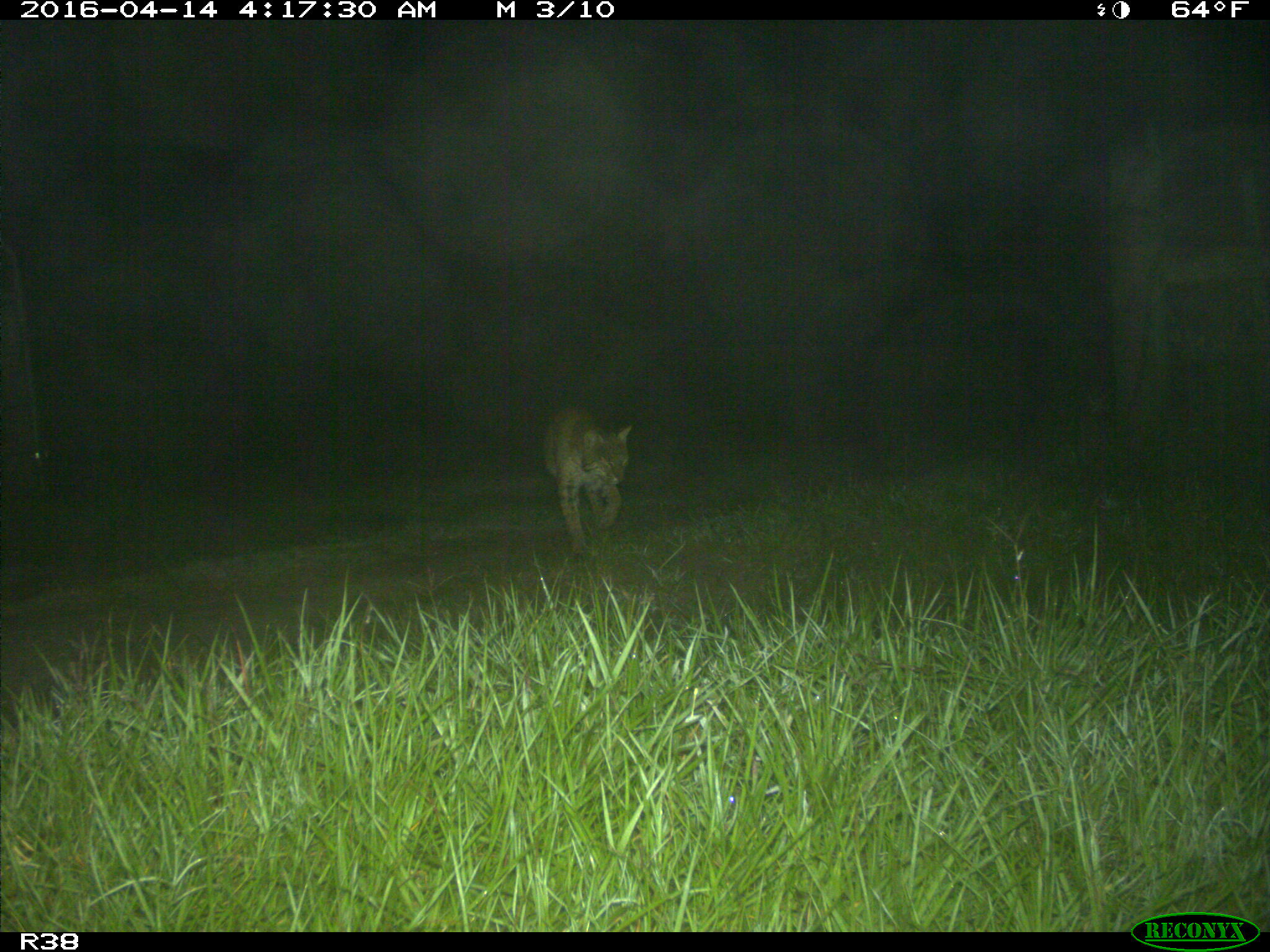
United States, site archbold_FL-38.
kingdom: Animalia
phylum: Chordata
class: Mammalia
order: Carnivora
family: Felidae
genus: Lynx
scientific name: Lynx rufus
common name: bobcat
Lynx rufus (bobcat).